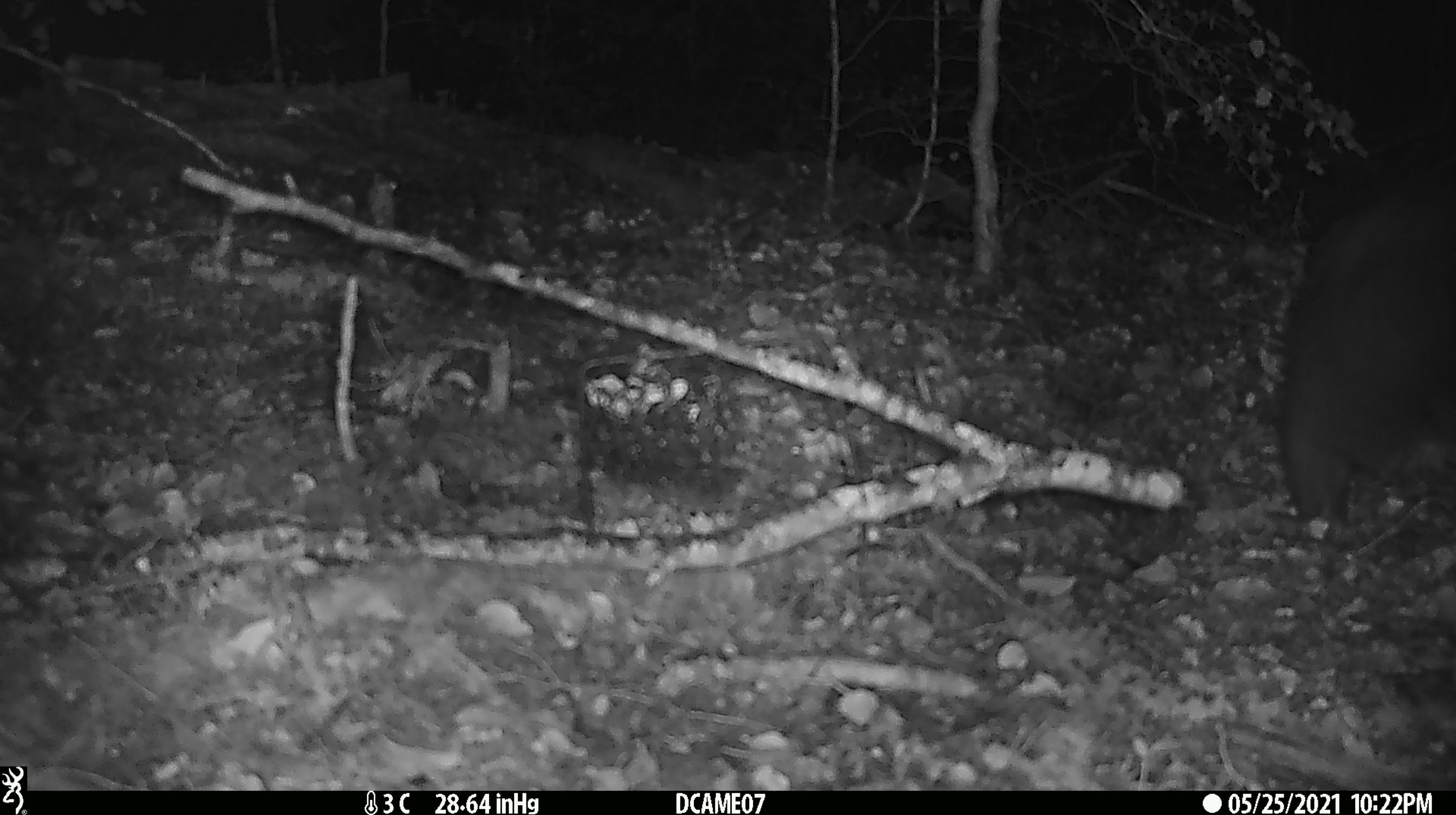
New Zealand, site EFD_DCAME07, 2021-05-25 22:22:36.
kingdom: Animalia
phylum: Chordata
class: Mammalia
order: Diprotodontia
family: Phalangeridae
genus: Trichosurus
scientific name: Trichosurus vulpecula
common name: common brushtail possum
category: possum